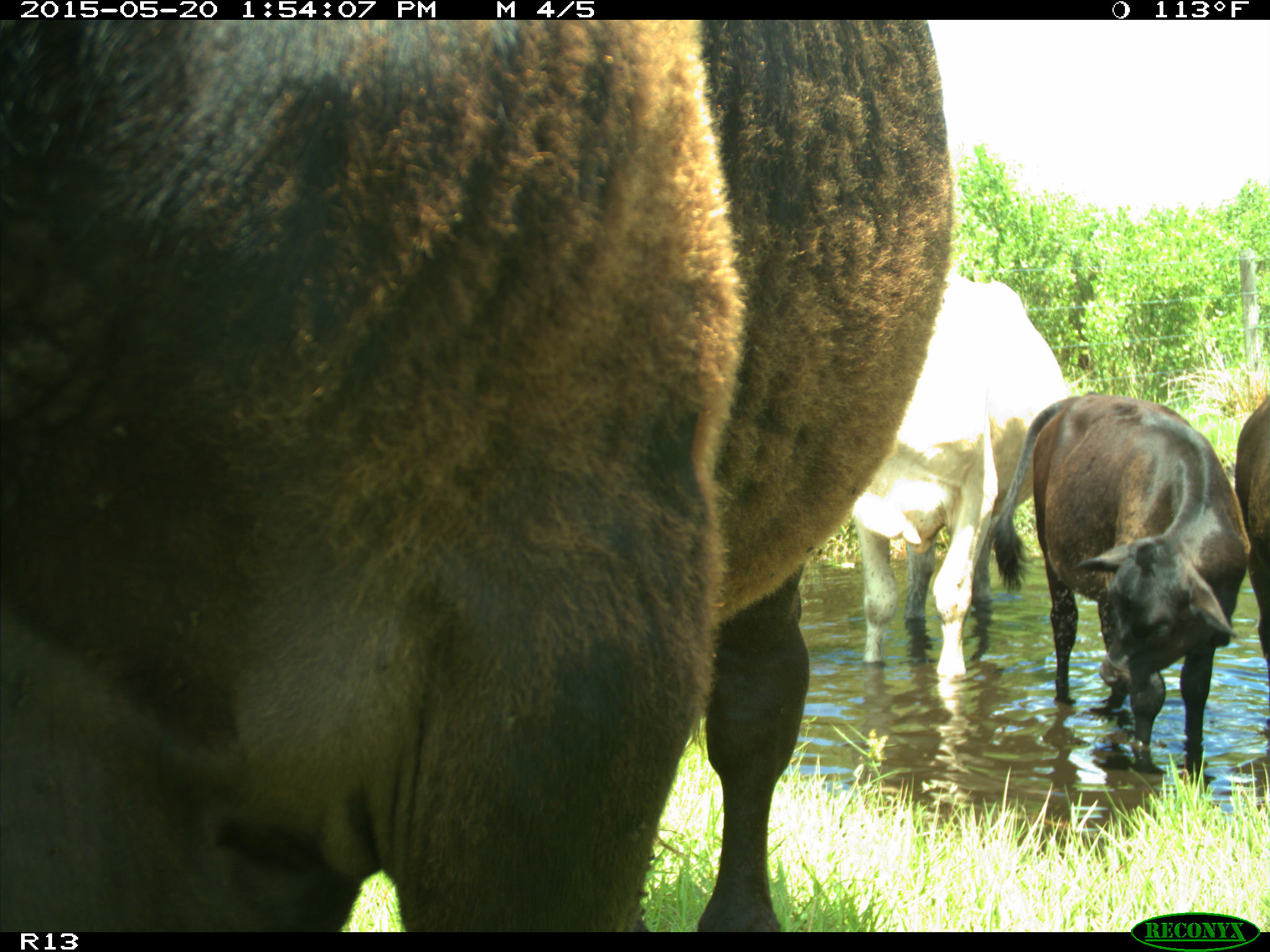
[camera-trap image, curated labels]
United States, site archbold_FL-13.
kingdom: Animalia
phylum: Chordata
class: Mammalia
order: Artiodactyla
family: Bovidae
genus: Bos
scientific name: Bos taurus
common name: domestic cow